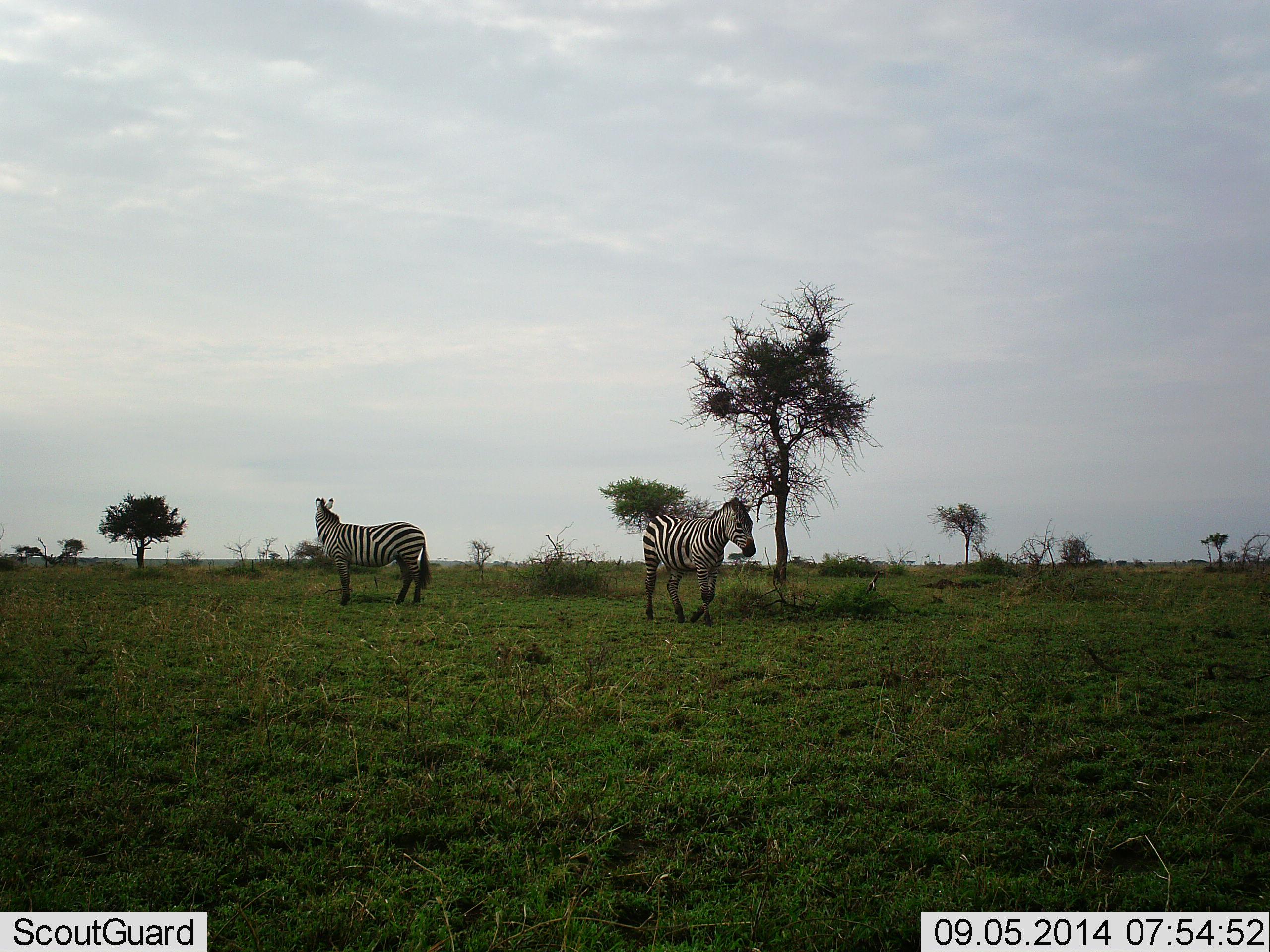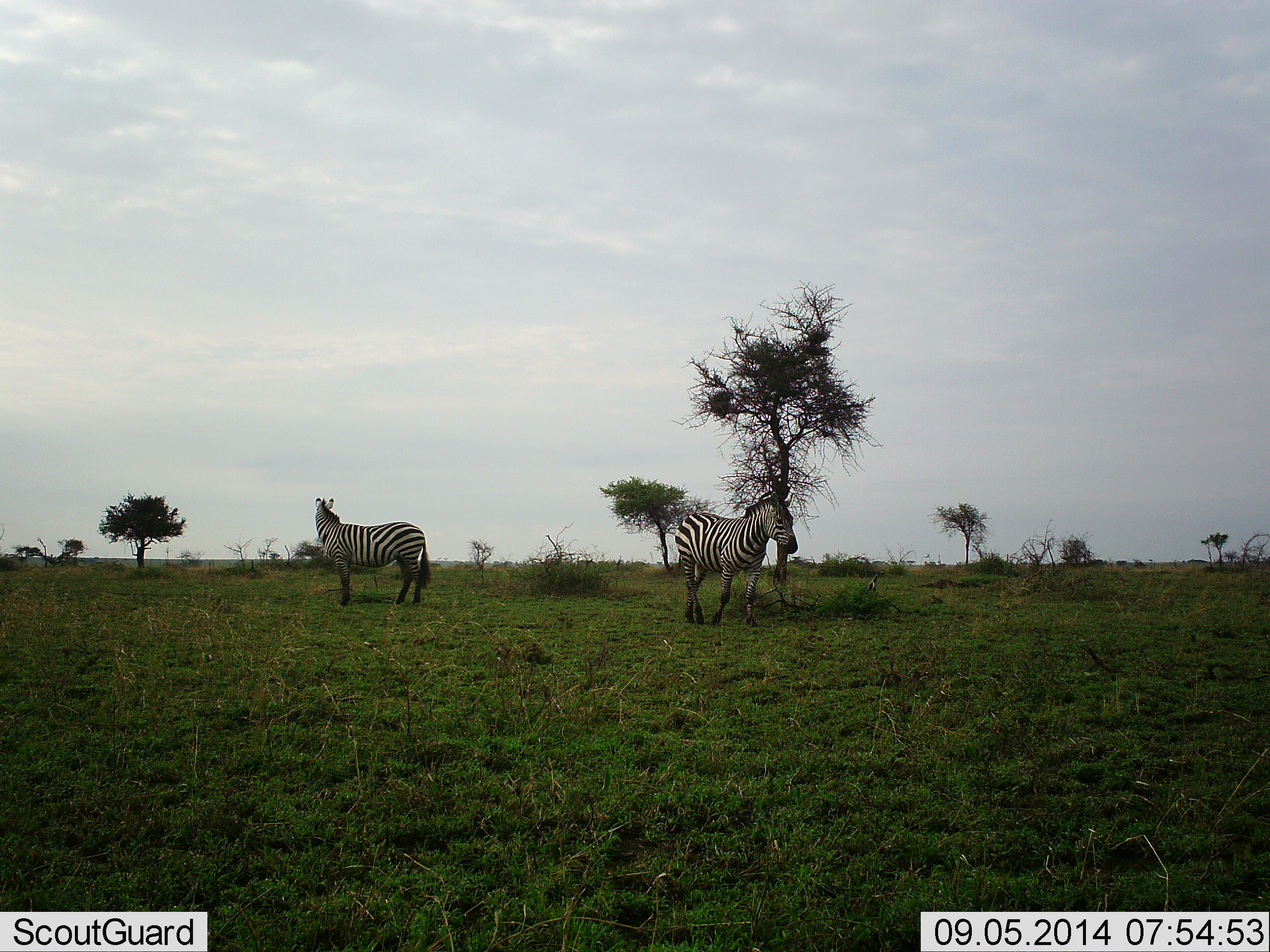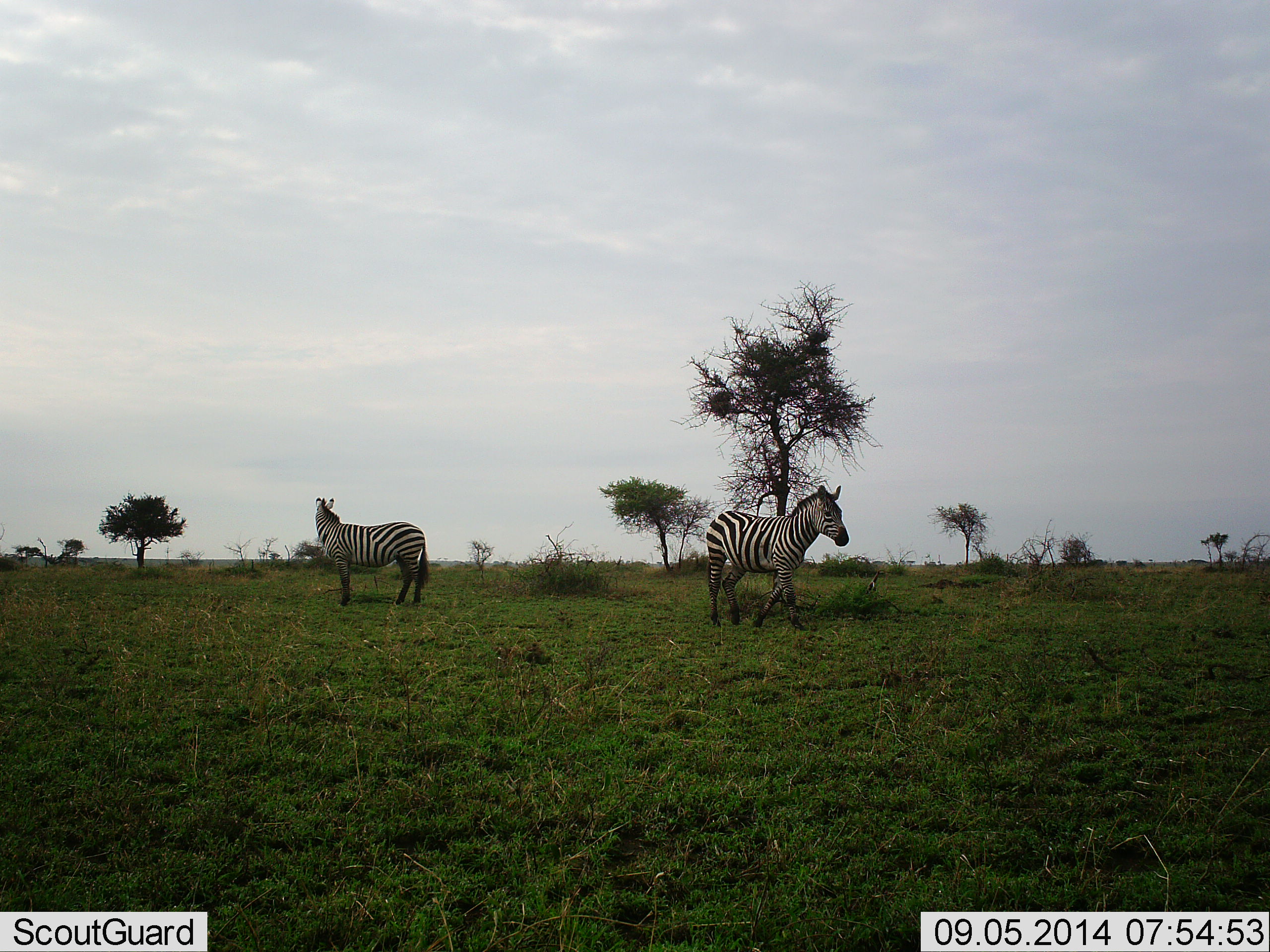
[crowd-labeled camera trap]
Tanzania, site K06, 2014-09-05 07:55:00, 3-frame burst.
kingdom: Animalia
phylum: Chordata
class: Mammalia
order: Perissodactyla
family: Equidae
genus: Equus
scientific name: Equus quagga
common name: plains zebra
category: zebra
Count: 2.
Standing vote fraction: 90%.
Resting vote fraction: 0%.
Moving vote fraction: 90%.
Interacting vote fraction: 0%.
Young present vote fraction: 0%.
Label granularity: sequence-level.